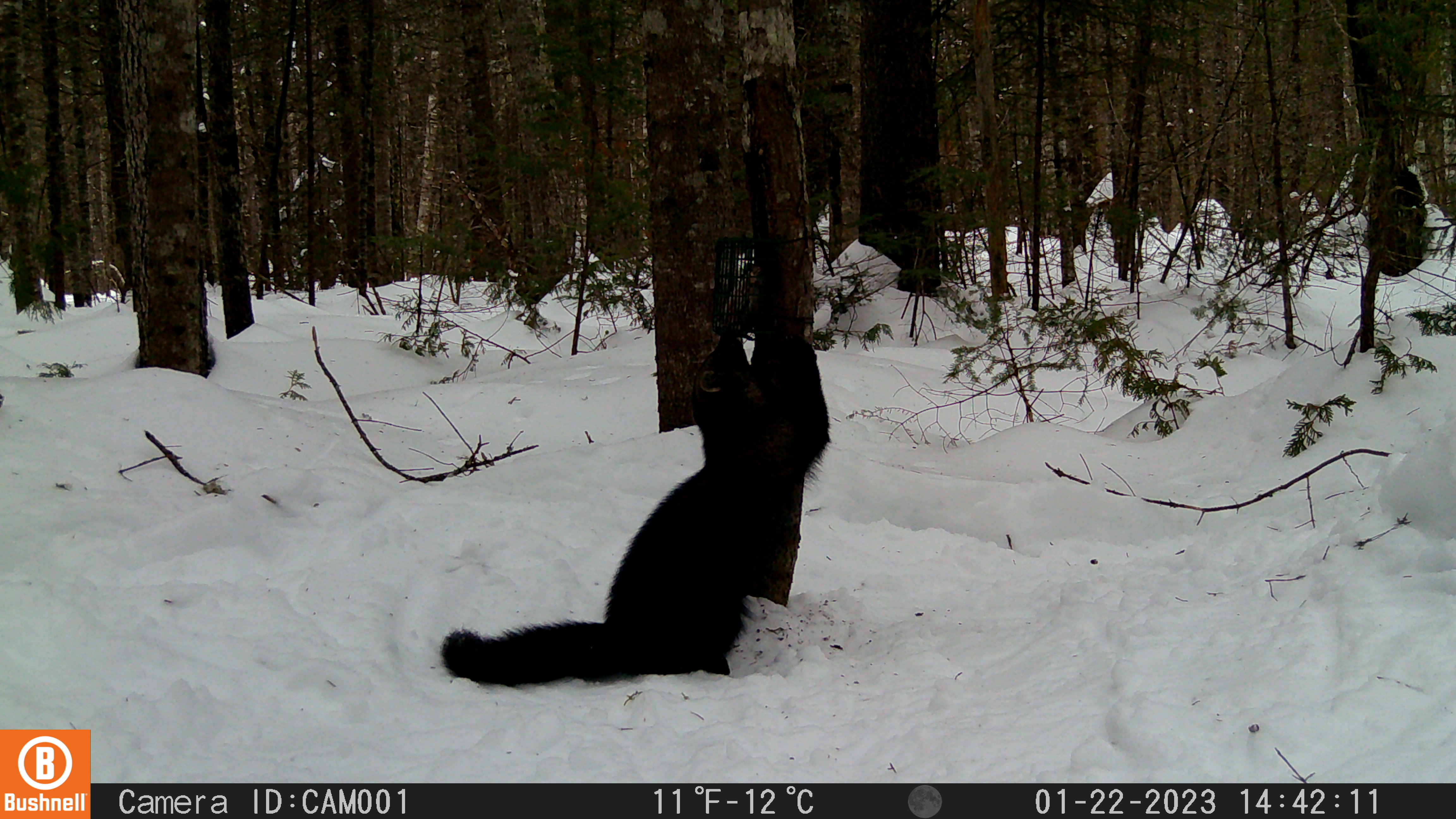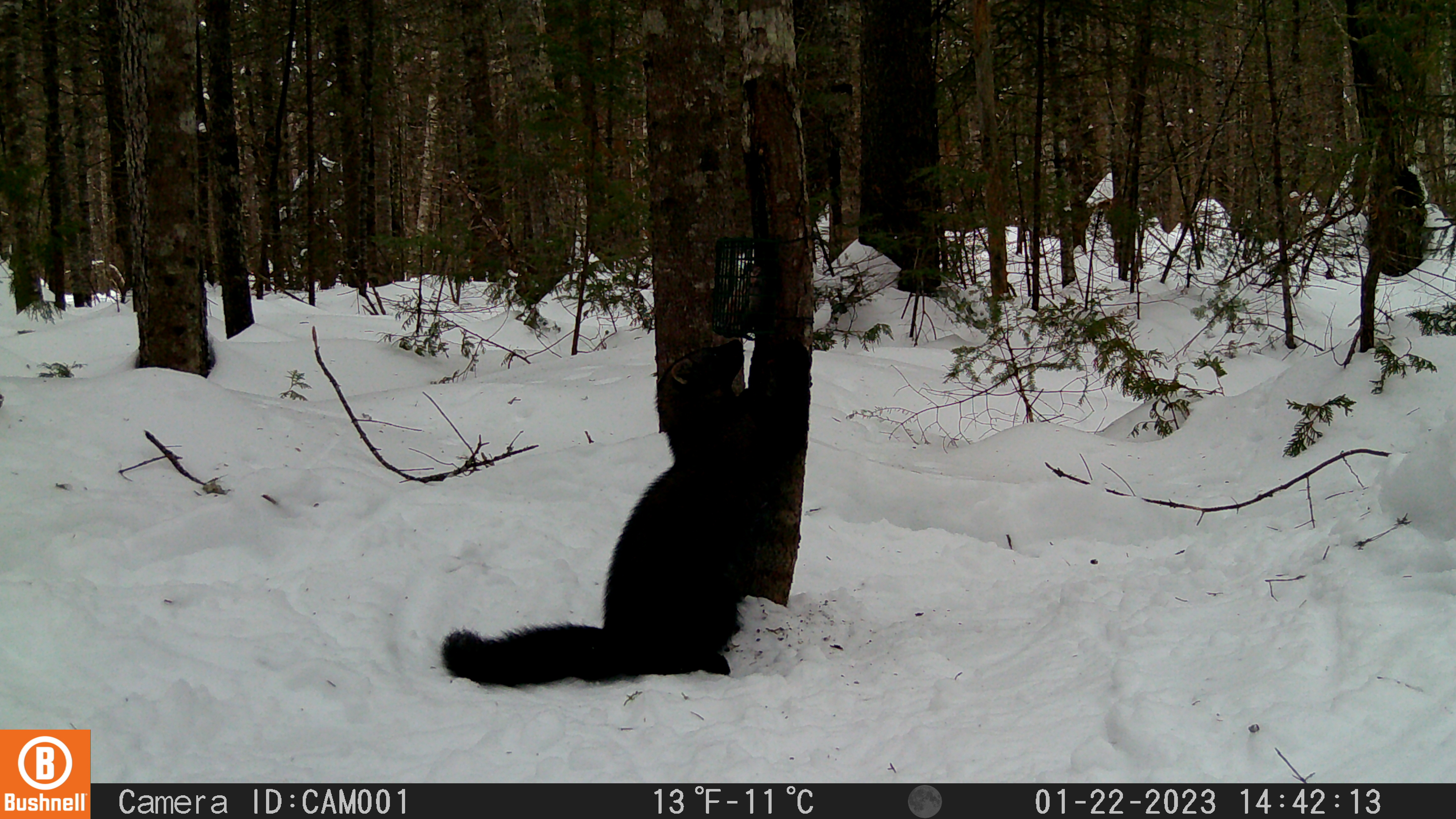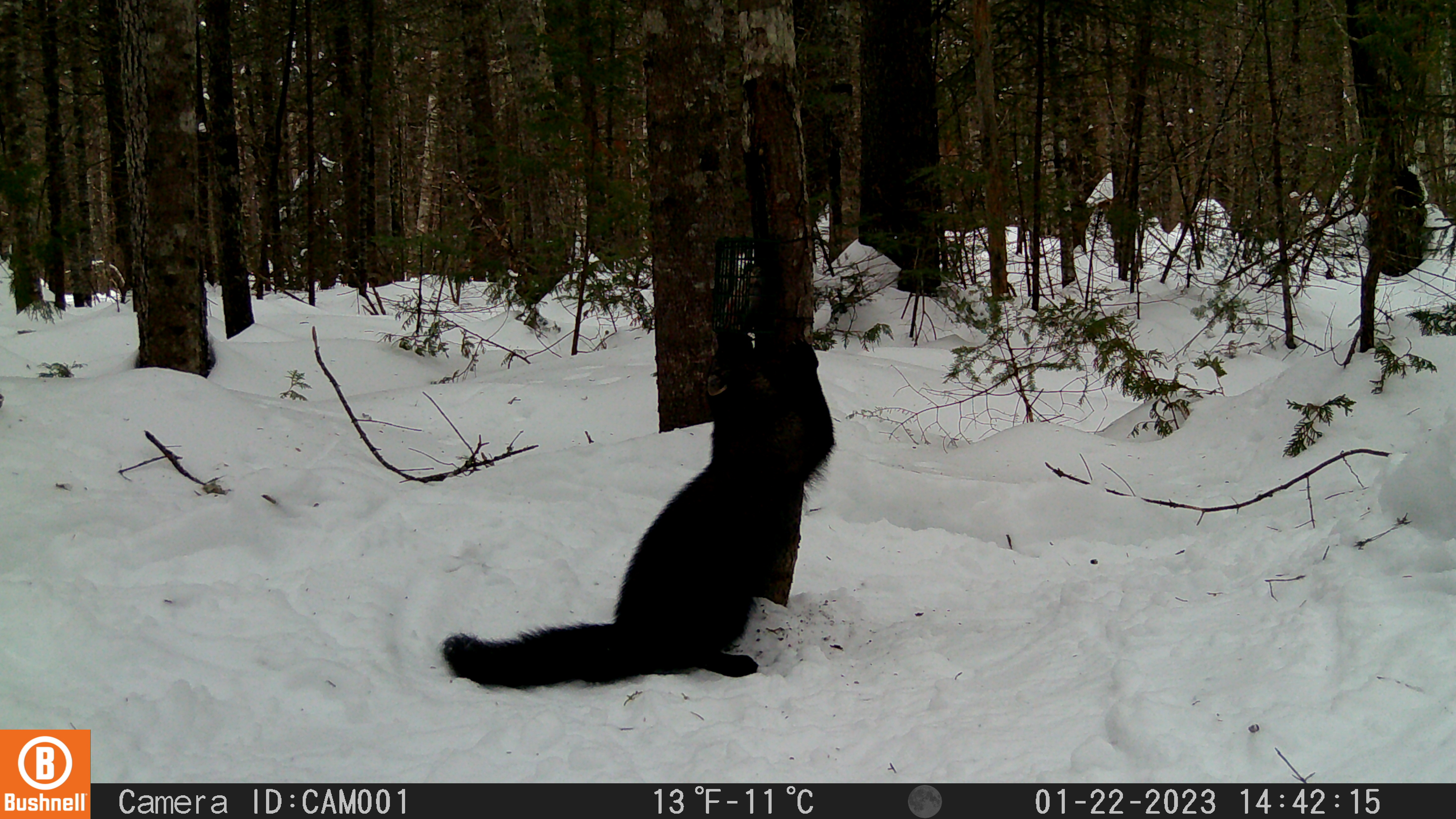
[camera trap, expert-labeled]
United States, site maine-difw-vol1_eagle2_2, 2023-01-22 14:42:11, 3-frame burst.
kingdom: Animalia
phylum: Chordata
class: Mammalia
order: Carnivora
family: Mustelidae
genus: Pekania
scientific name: Pekania pennanti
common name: fisher